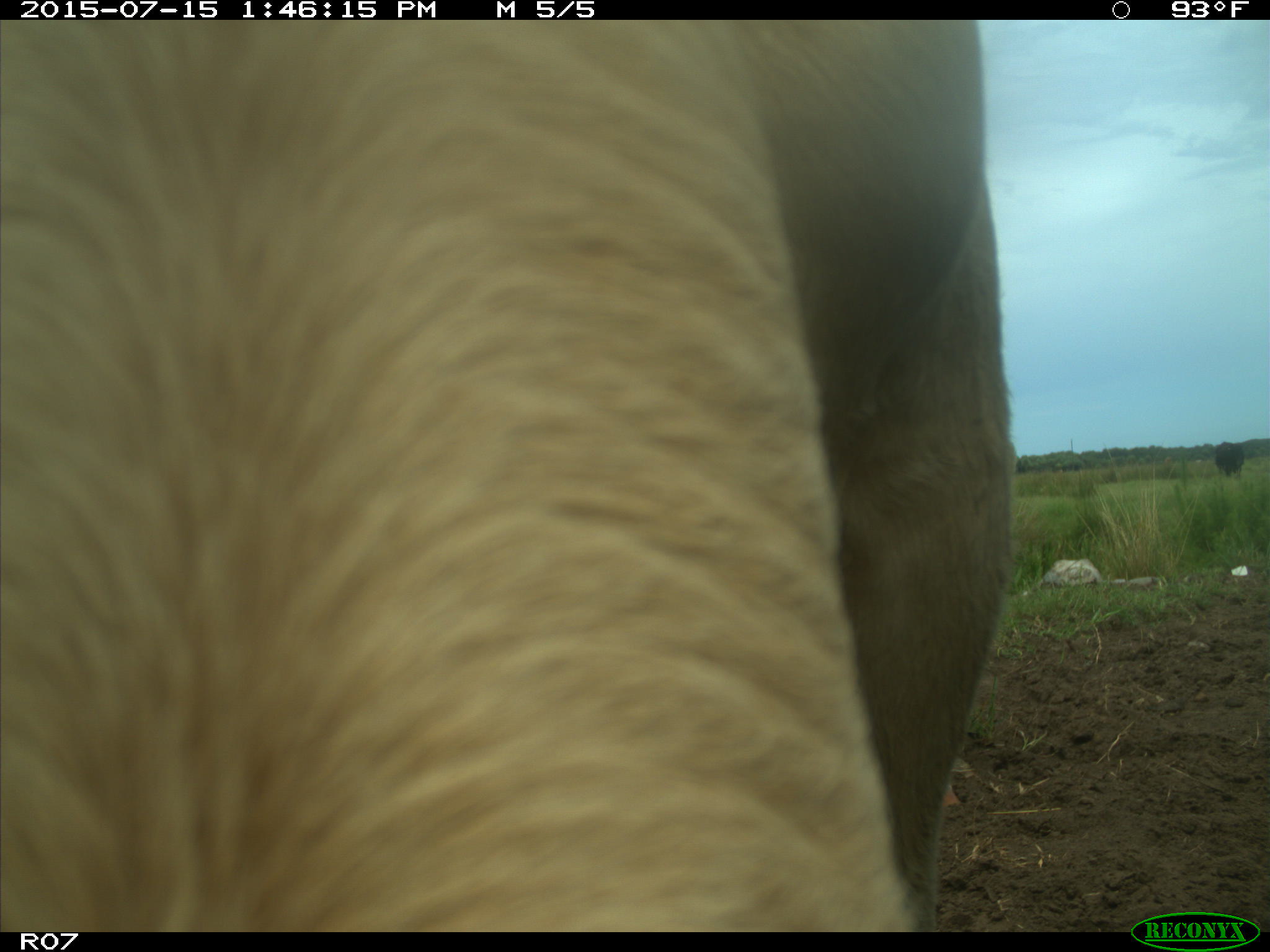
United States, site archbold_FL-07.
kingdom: Animalia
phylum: Chordata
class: Mammalia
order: Artiodactyla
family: Bovidae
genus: Bos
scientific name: Bos taurus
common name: domestic cow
Bos taurus (domestic cow).